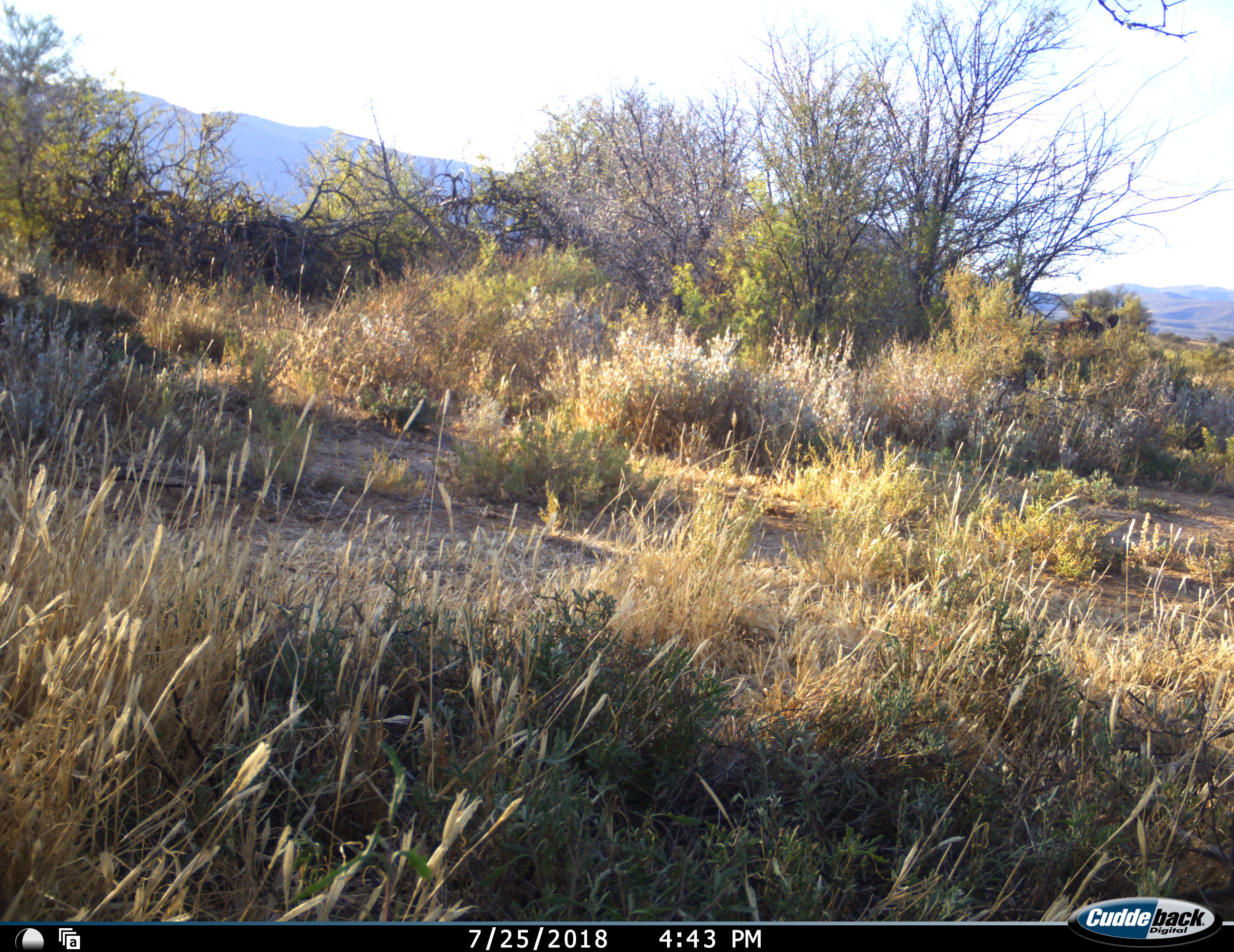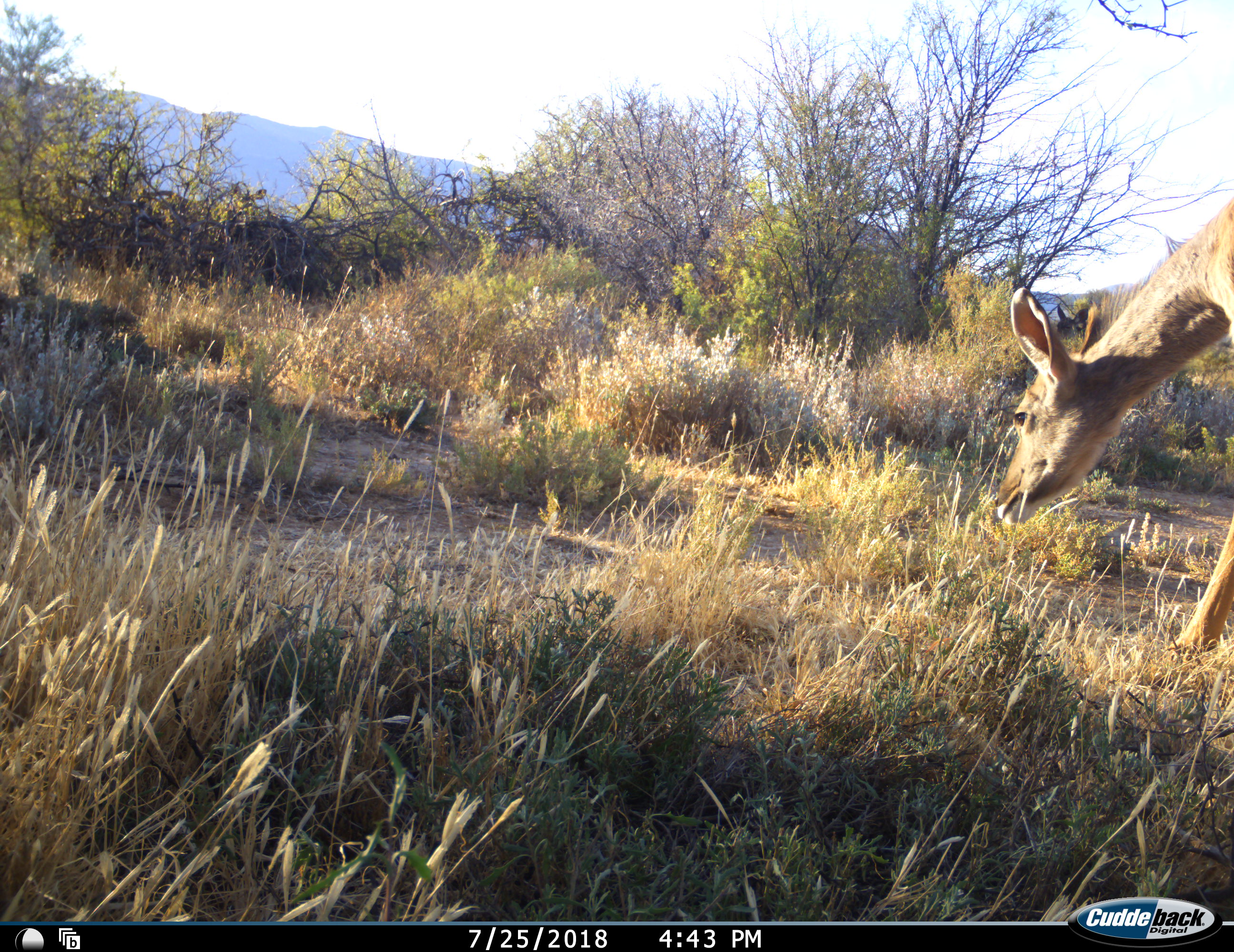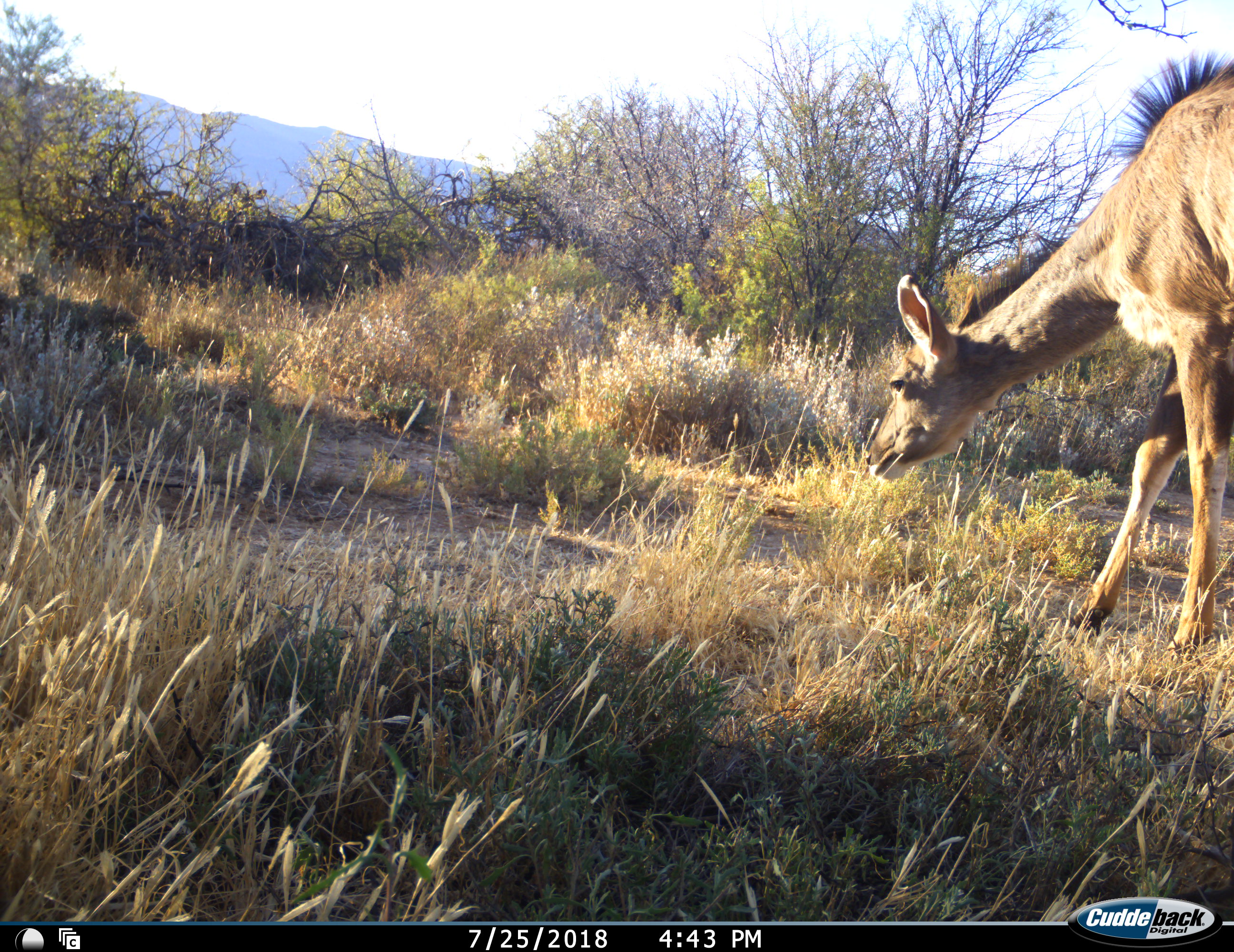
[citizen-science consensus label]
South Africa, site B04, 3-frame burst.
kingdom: Animalia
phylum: Chordata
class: Mammalia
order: Artiodactyla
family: Bovidae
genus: Tragelaphus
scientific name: Tragelaphus strepsiceros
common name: greater kudu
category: kudu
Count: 1.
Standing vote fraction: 14%.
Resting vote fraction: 0%.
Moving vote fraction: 86%.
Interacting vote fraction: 0%.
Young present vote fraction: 0%.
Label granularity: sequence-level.